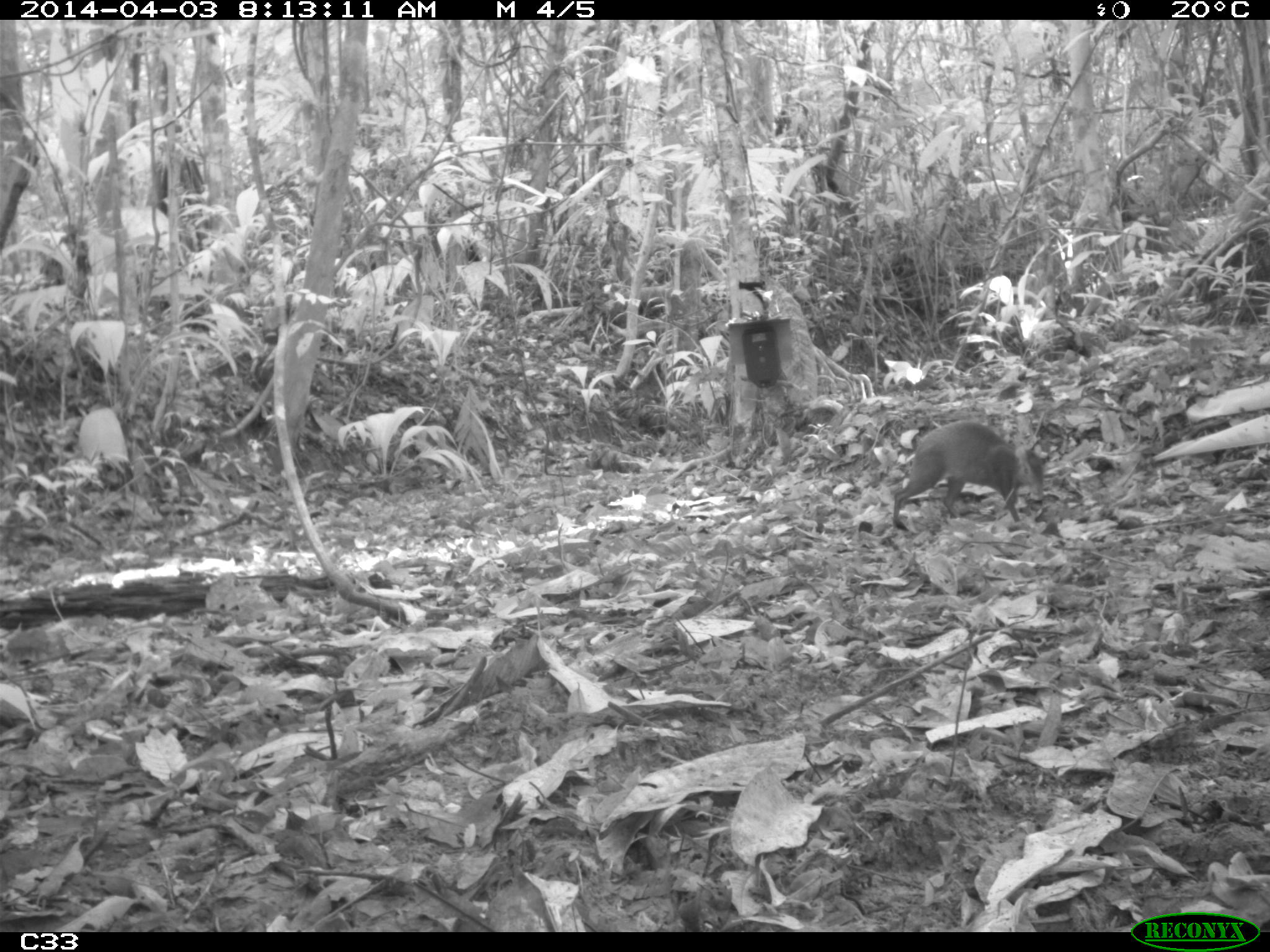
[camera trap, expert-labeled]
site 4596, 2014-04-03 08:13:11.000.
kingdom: Animalia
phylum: Chordata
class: Mammalia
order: Rodentia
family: Dasyproctidae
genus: Dasyprocta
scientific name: Dasyprocta leporina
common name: red-rumped agouti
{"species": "Dasyprocta leporina (red-rumped agouti)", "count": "1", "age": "adult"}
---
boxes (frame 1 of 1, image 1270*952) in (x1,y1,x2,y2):
dasyprocta leporina: (891,417,1045,532)